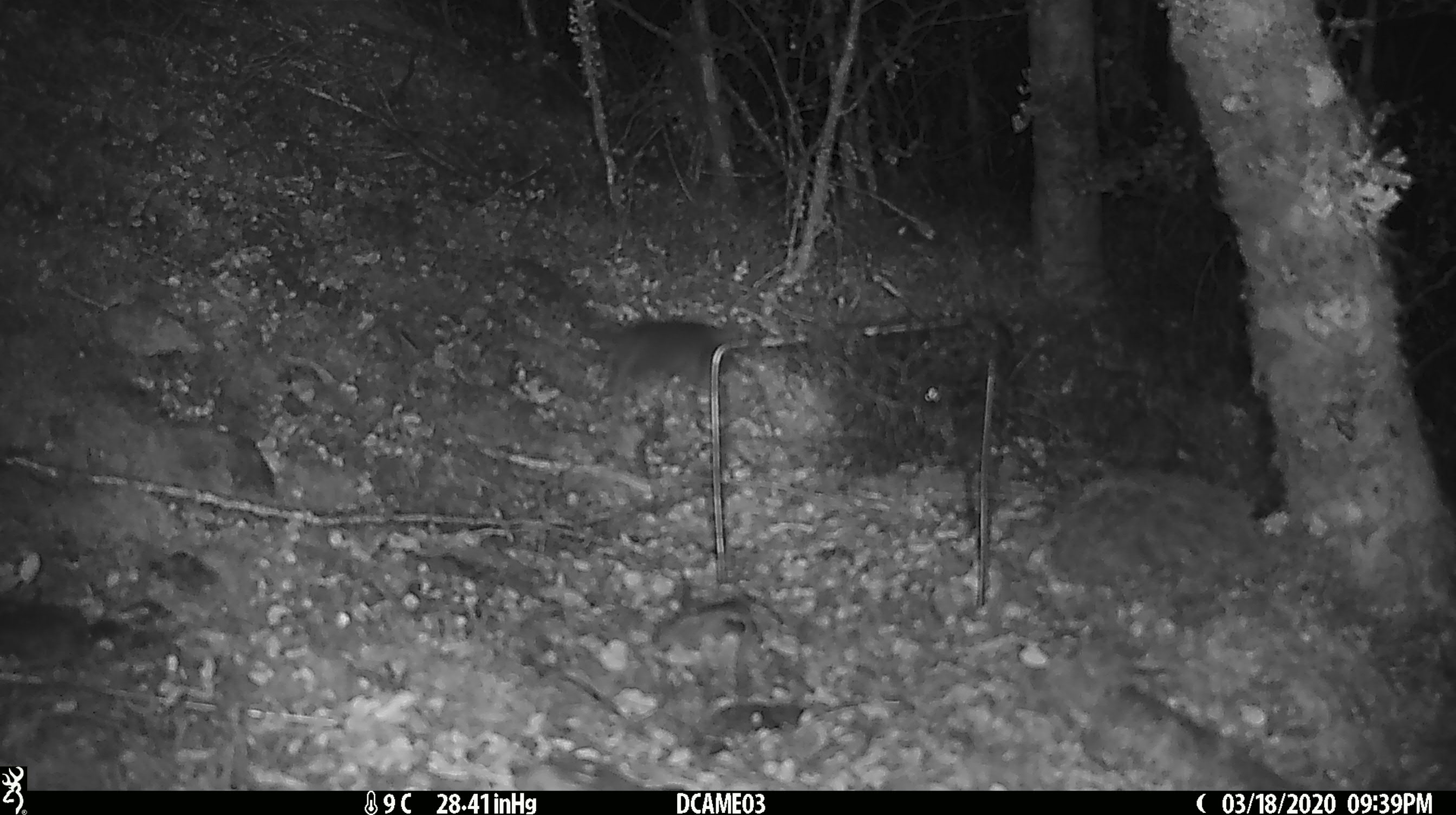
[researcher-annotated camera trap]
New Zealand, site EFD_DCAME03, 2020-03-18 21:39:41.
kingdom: Animalia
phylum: Chordata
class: Mammalia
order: Rodentia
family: Muridae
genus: Rattus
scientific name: Rattus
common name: rat